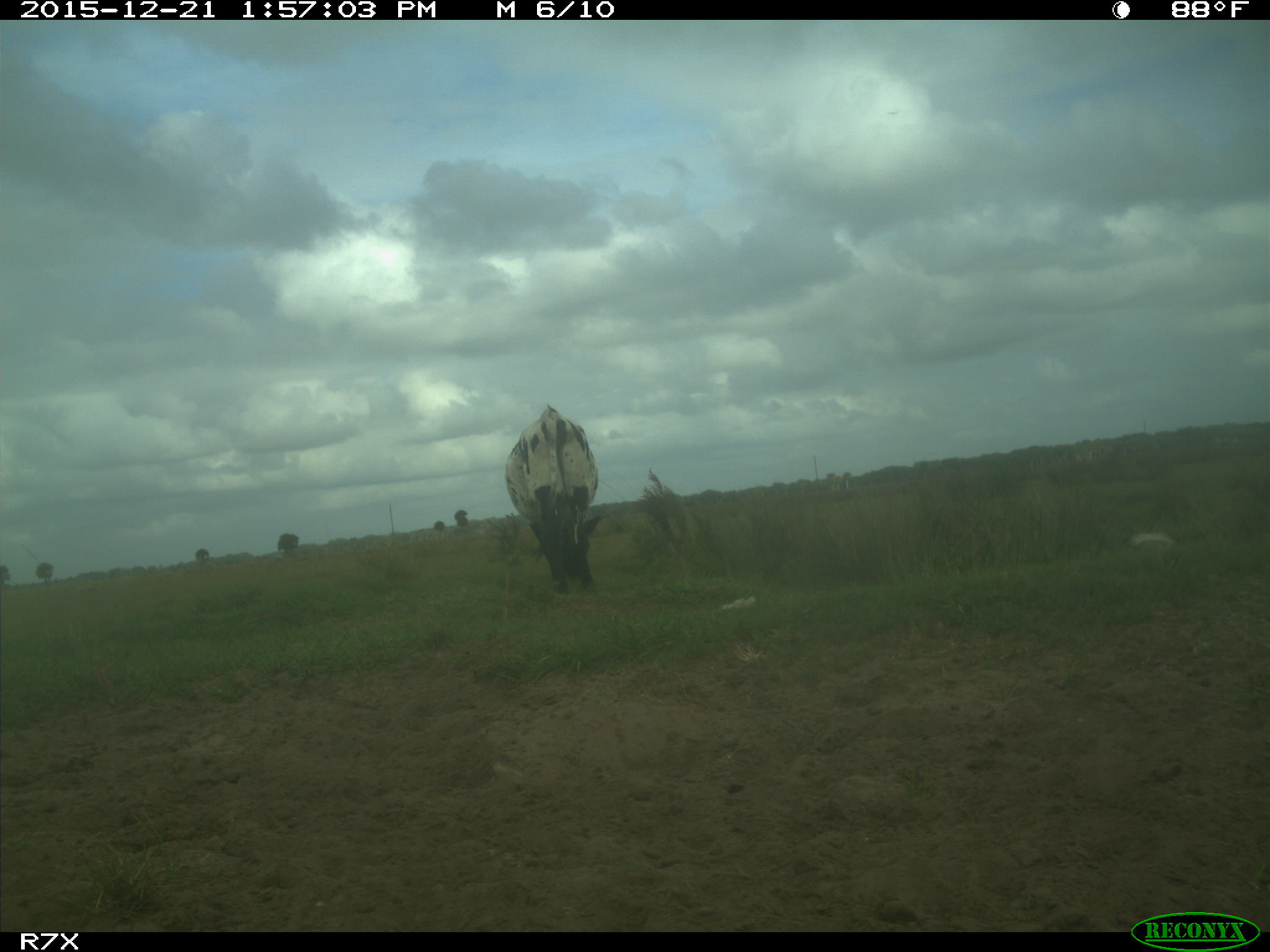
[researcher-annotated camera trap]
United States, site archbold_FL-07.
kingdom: Animalia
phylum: Chordata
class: Mammalia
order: Artiodactyla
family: Bovidae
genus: Bos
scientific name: Bos taurus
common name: domestic cow